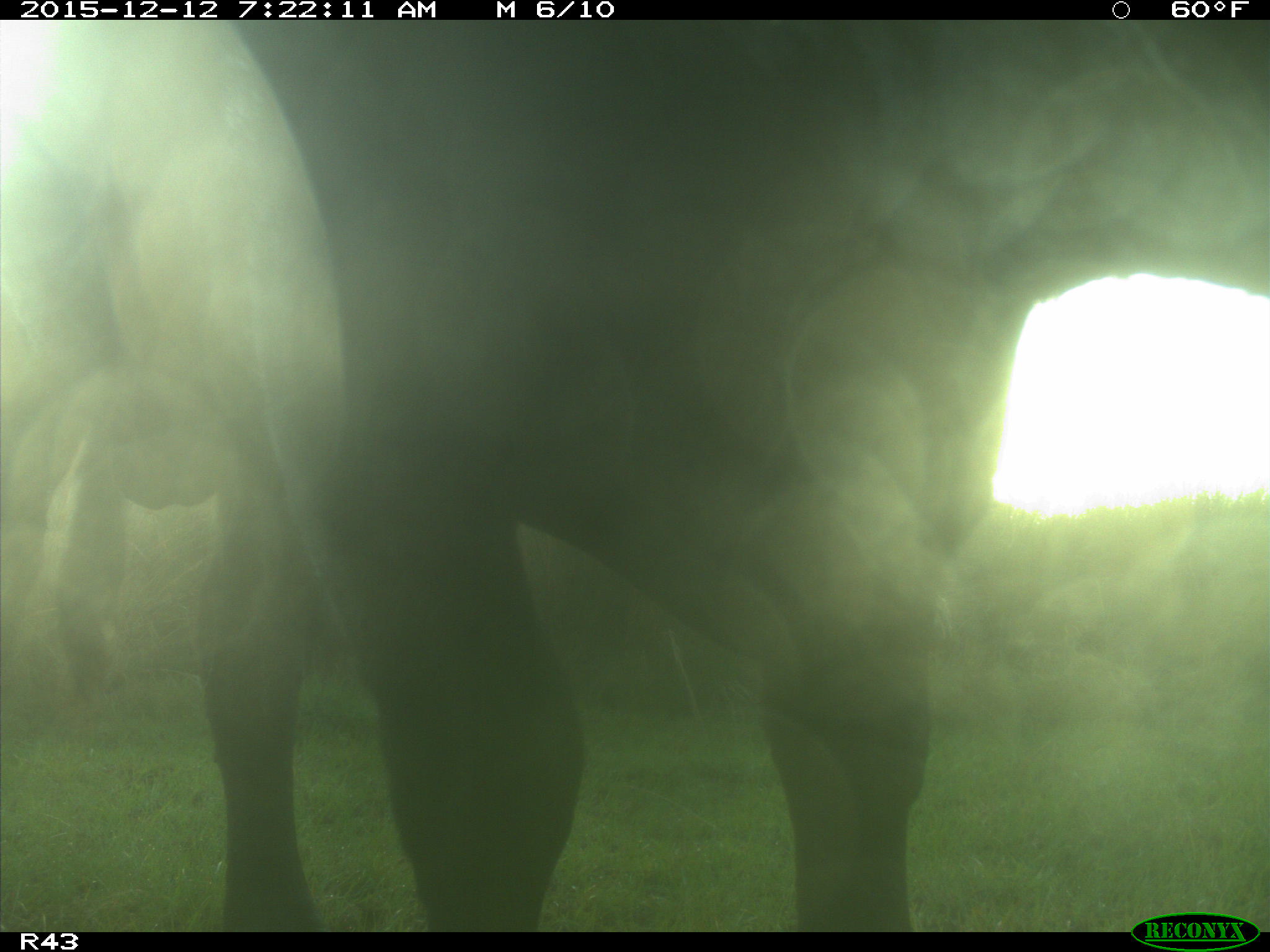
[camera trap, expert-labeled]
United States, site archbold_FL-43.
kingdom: Animalia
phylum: Chordata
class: Mammalia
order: Artiodactyla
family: Bovidae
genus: Bos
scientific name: Bos taurus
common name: domestic cow